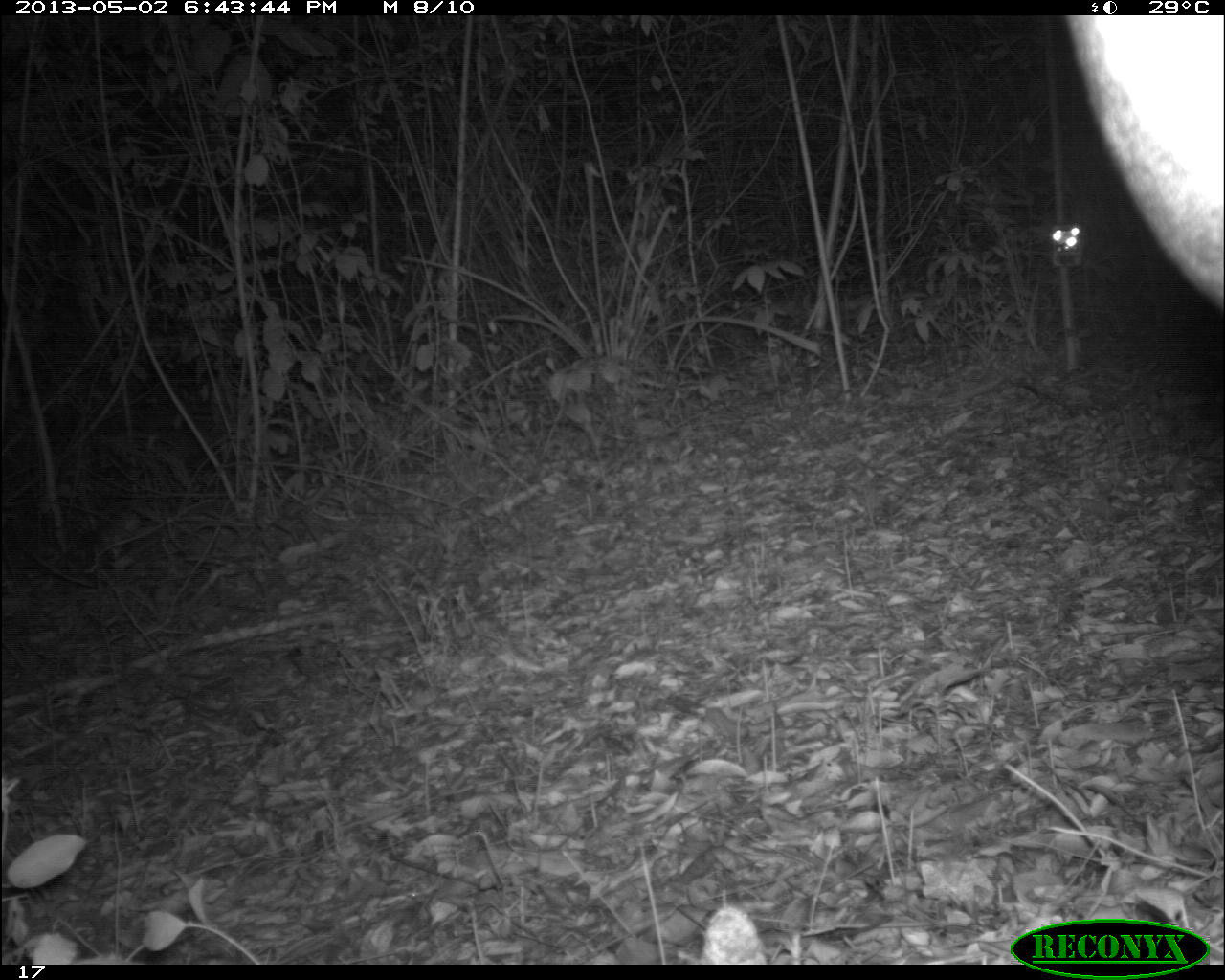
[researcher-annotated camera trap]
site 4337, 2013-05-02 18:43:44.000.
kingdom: Animalia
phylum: Chordata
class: Mammalia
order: Perissodactyla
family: Tapiridae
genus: Tapirus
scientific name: Tapirus bairdii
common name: baird's tapir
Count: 1.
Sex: female.